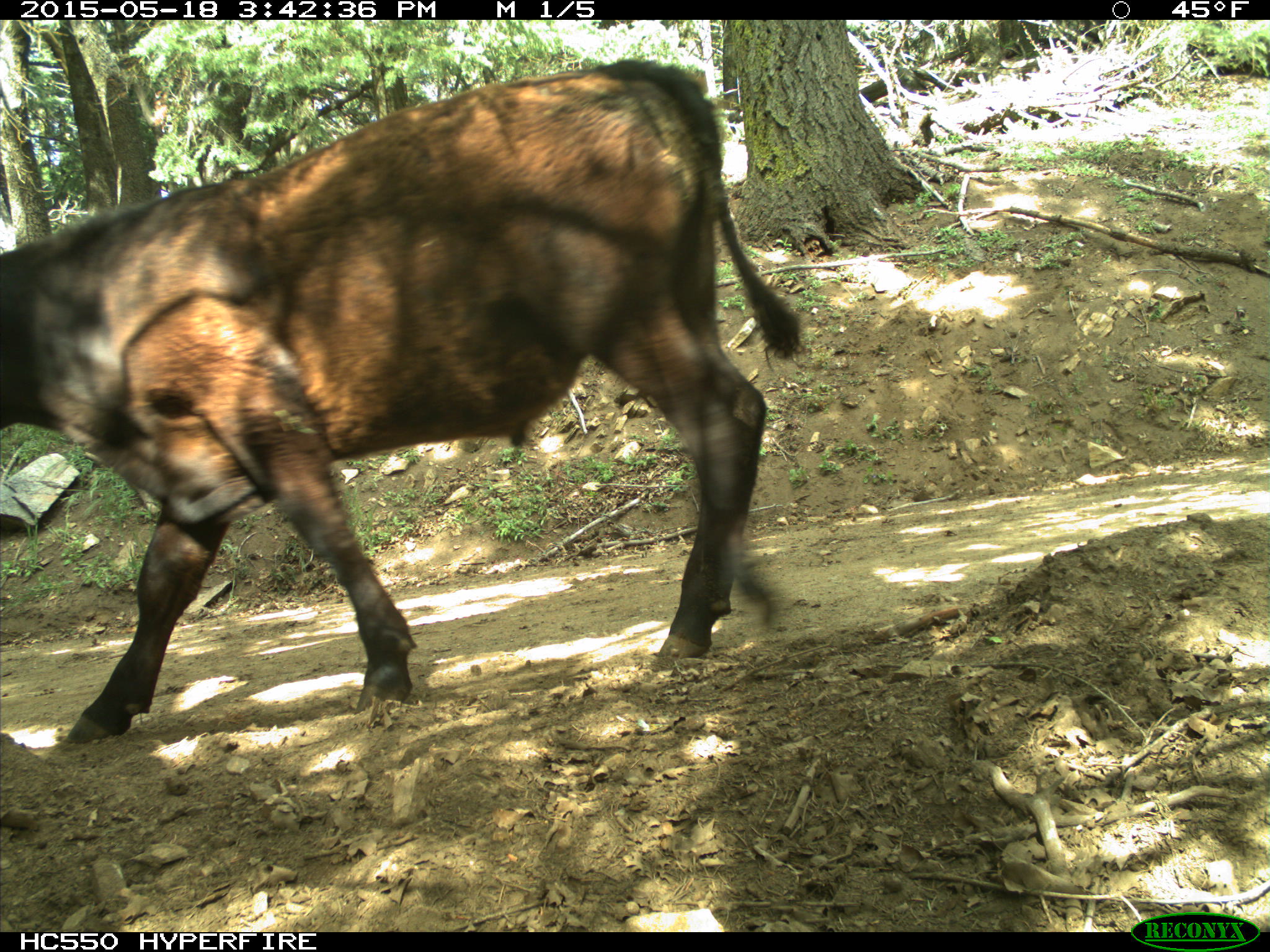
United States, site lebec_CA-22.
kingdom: Animalia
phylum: Chordata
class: Mammalia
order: Artiodactyla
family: Bovidae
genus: Bos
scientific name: Bos taurus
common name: domestic cow